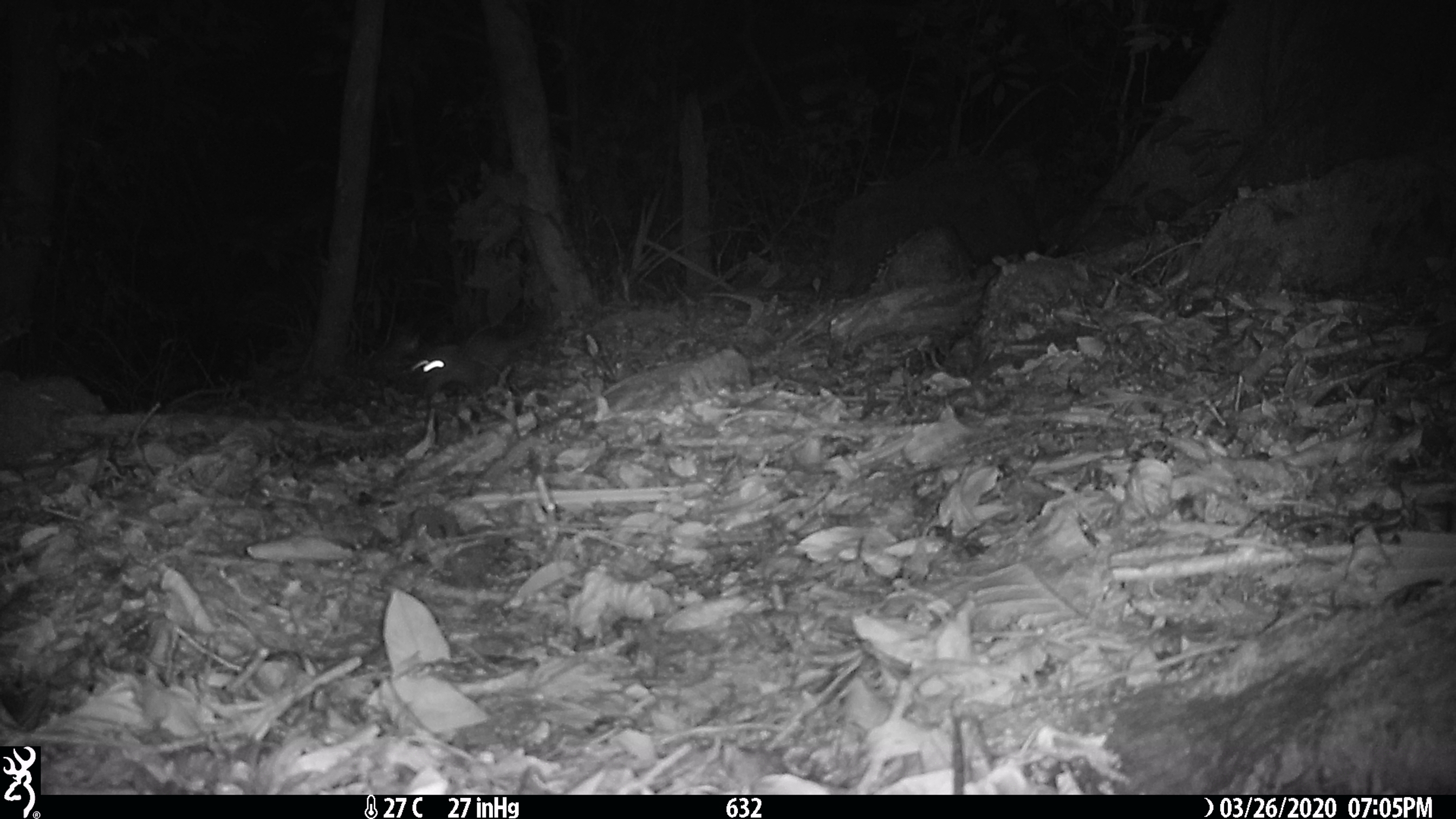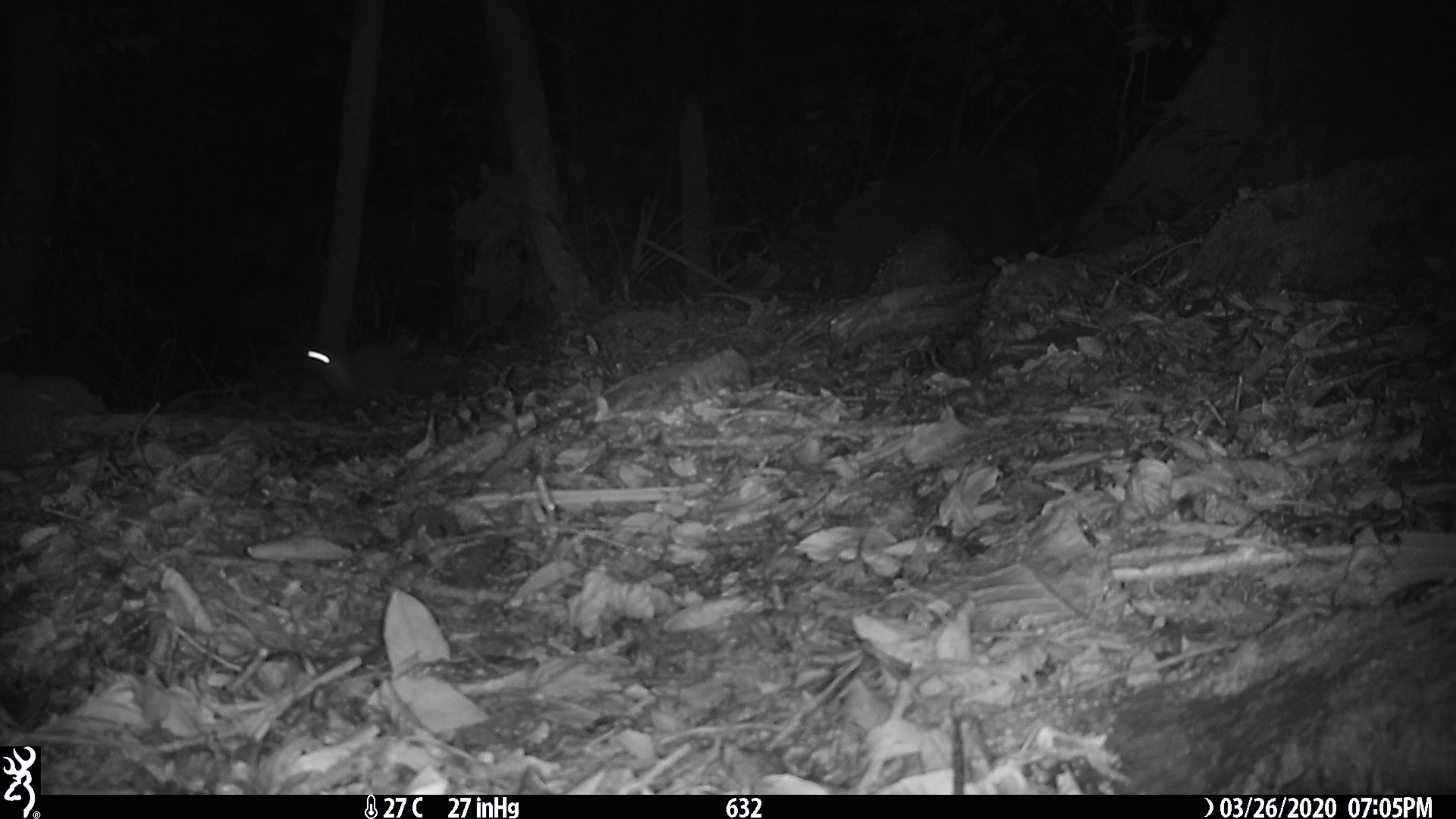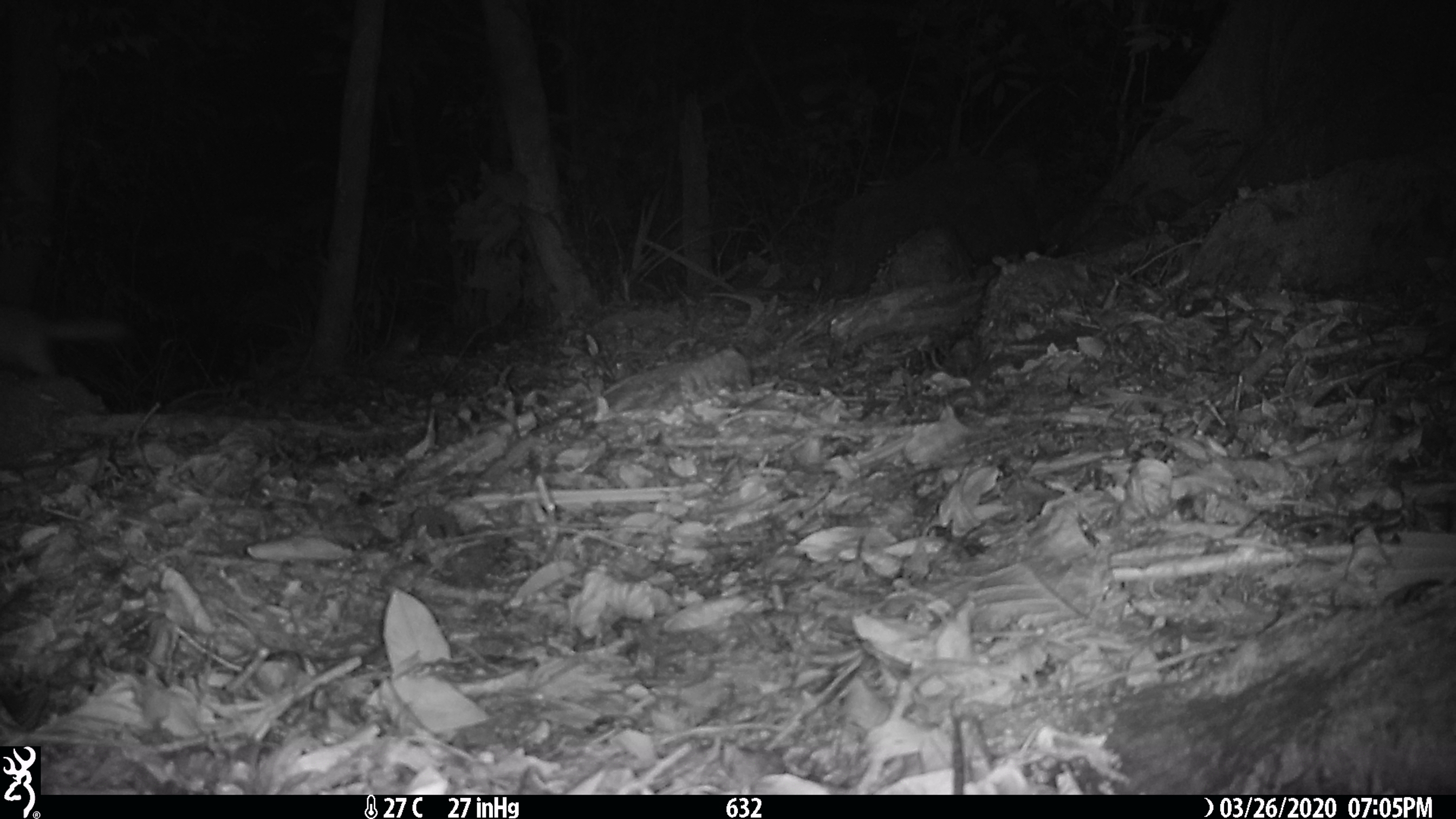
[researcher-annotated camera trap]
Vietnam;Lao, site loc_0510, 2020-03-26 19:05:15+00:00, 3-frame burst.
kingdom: Animalia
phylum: Chordata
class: Mammalia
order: Carnivora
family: Mustelidae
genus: Melogale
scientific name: Melogale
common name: ferret badger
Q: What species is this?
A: Ferret badger (Melogale).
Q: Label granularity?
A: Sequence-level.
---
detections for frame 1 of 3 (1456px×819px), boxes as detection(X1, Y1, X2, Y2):
ferret badger: detection(410, 329, 537, 399)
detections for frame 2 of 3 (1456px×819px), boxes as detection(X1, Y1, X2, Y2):
ferret badger: detection(294, 344, 462, 399)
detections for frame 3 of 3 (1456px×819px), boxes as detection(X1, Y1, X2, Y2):
ferret badger: detection(0, 304, 130, 375)